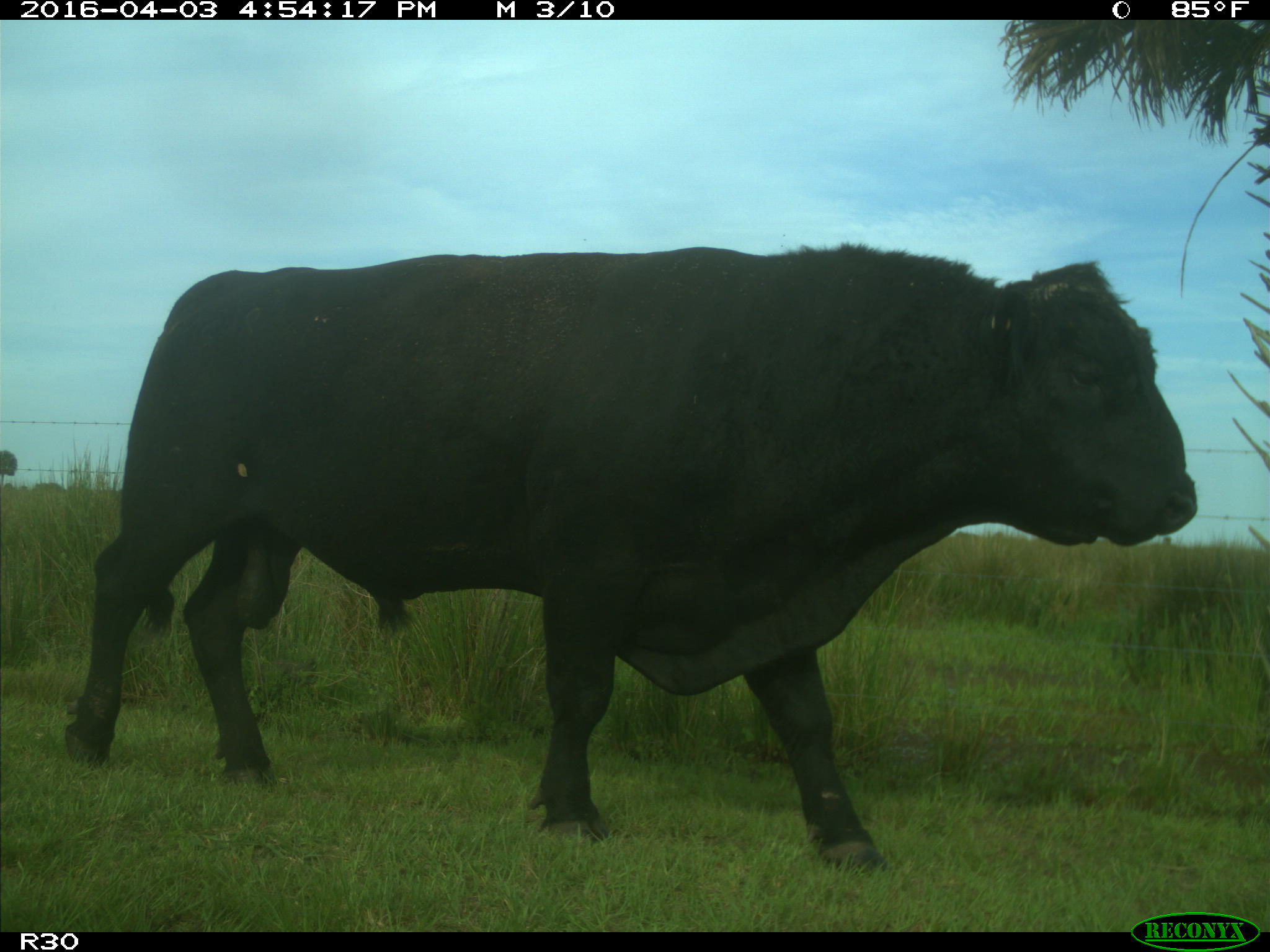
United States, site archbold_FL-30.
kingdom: Animalia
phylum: Chordata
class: Mammalia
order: Artiodactyla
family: Bovidae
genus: Bos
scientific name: Bos taurus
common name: domestic cow